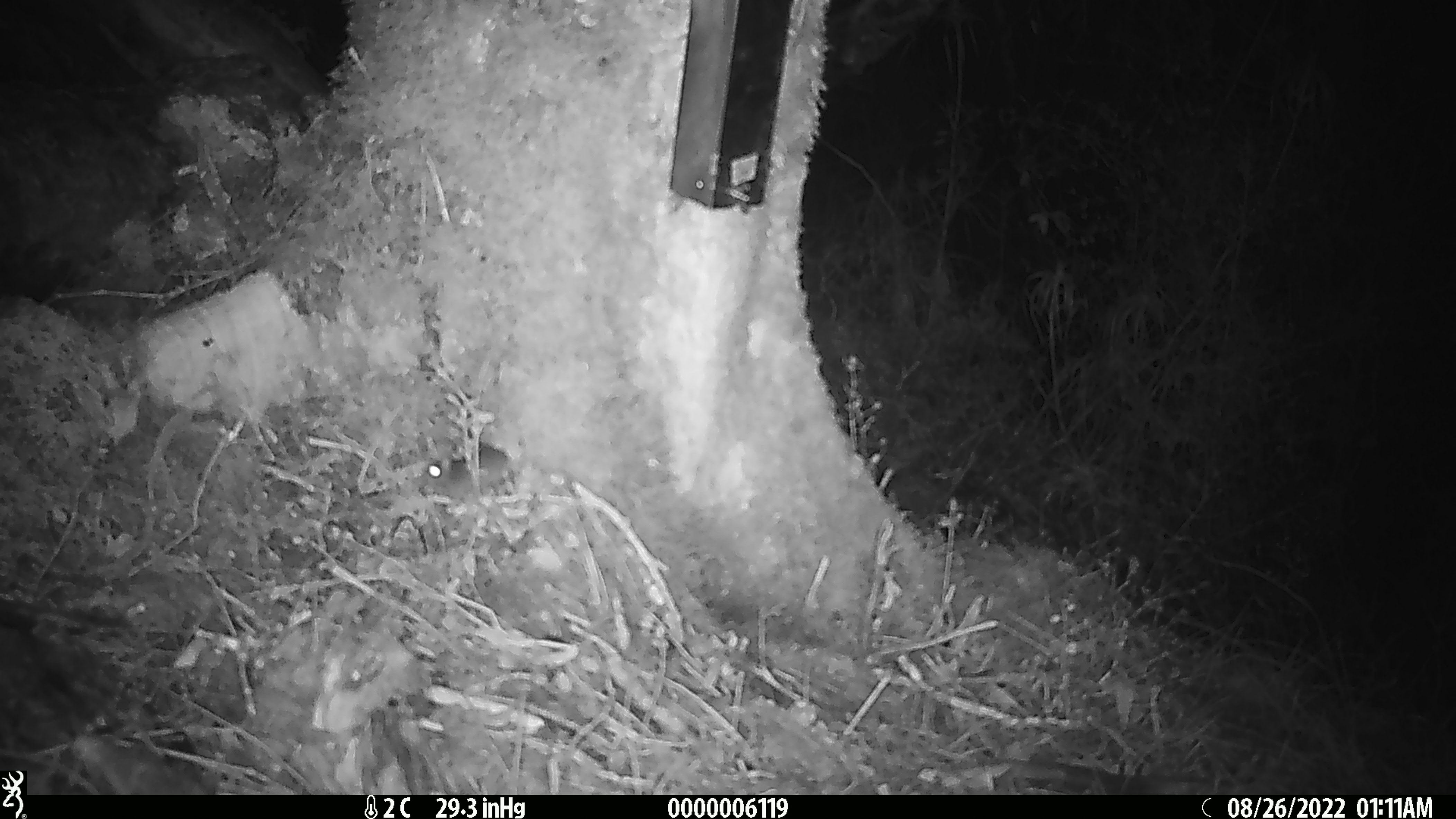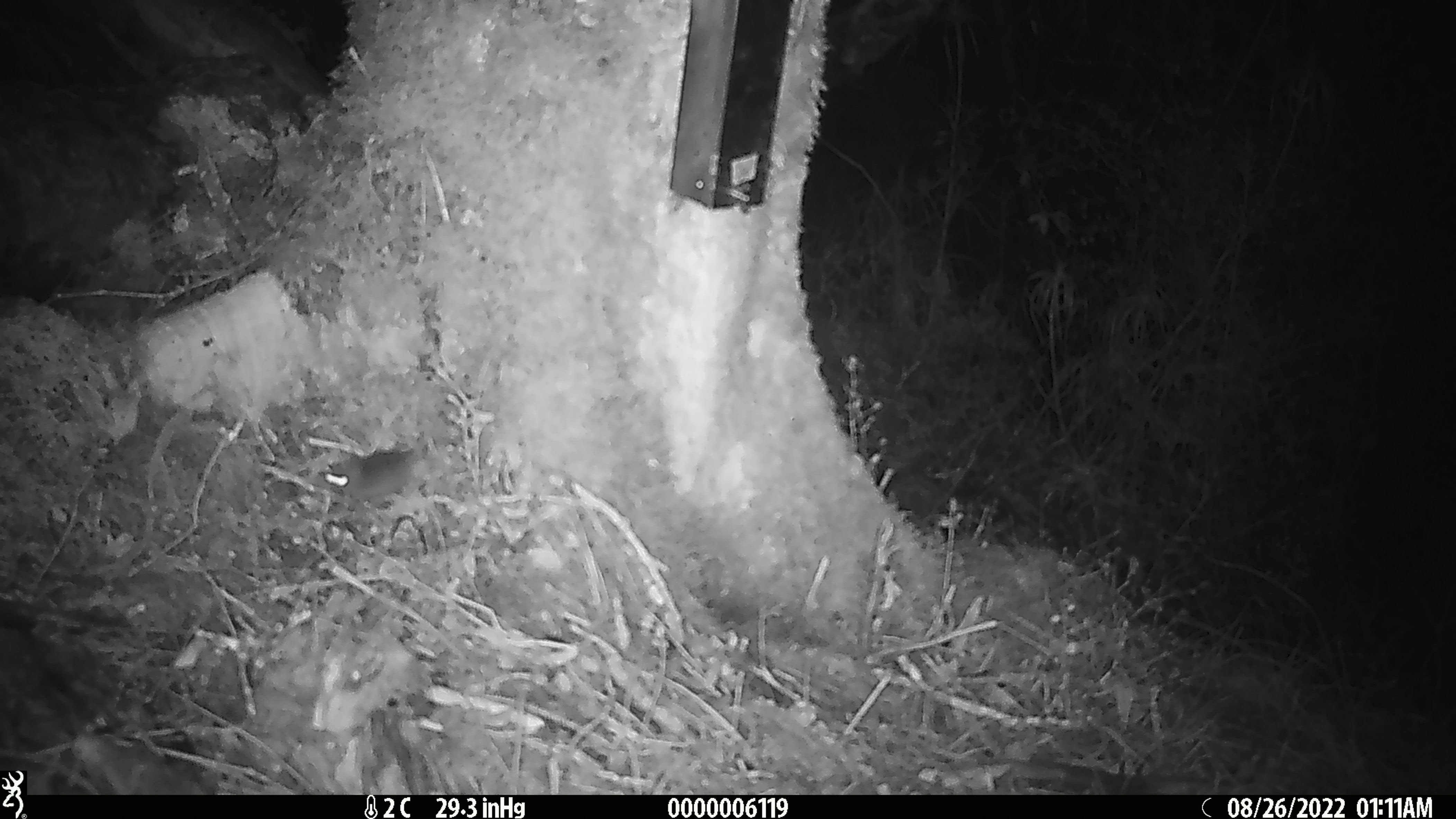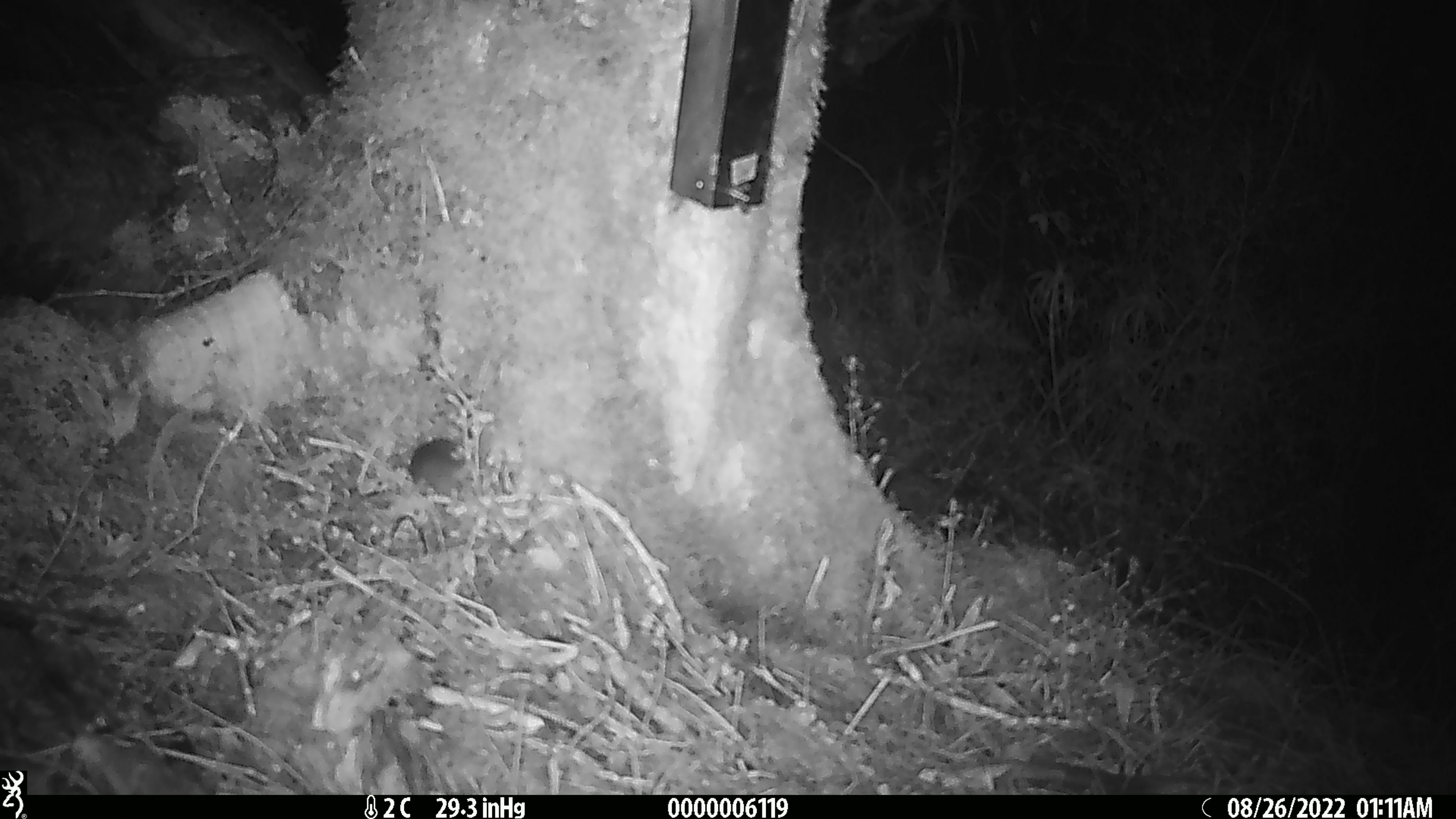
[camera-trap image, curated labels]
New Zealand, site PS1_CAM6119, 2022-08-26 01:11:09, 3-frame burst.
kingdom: Animalia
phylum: Chordata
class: Mammalia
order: Rodentia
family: Muridae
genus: Mus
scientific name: Mus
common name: mouse